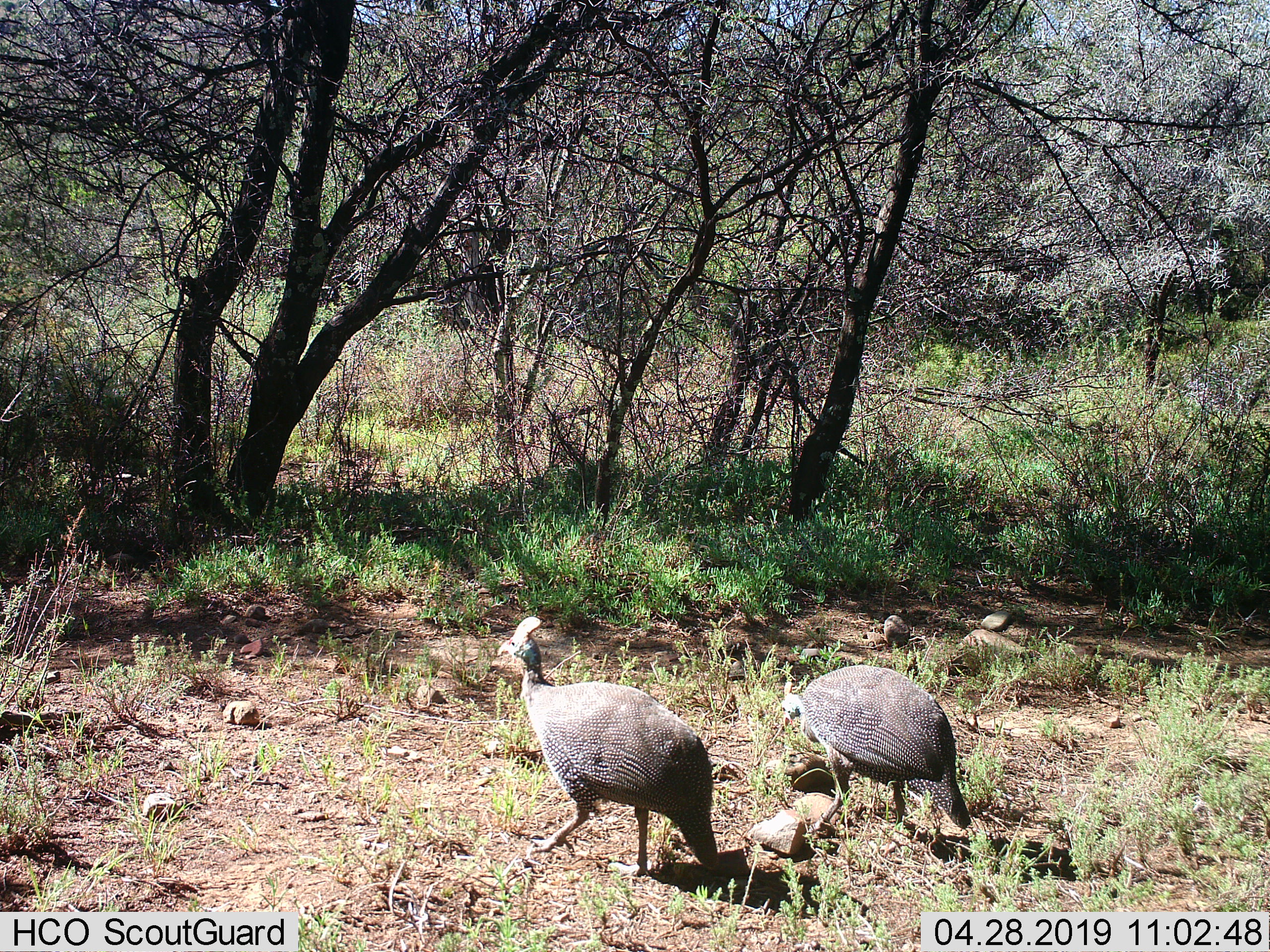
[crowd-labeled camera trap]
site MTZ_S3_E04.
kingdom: Animalia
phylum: Chordata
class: Aves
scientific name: Aves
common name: bird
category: birdother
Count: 2.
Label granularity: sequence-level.